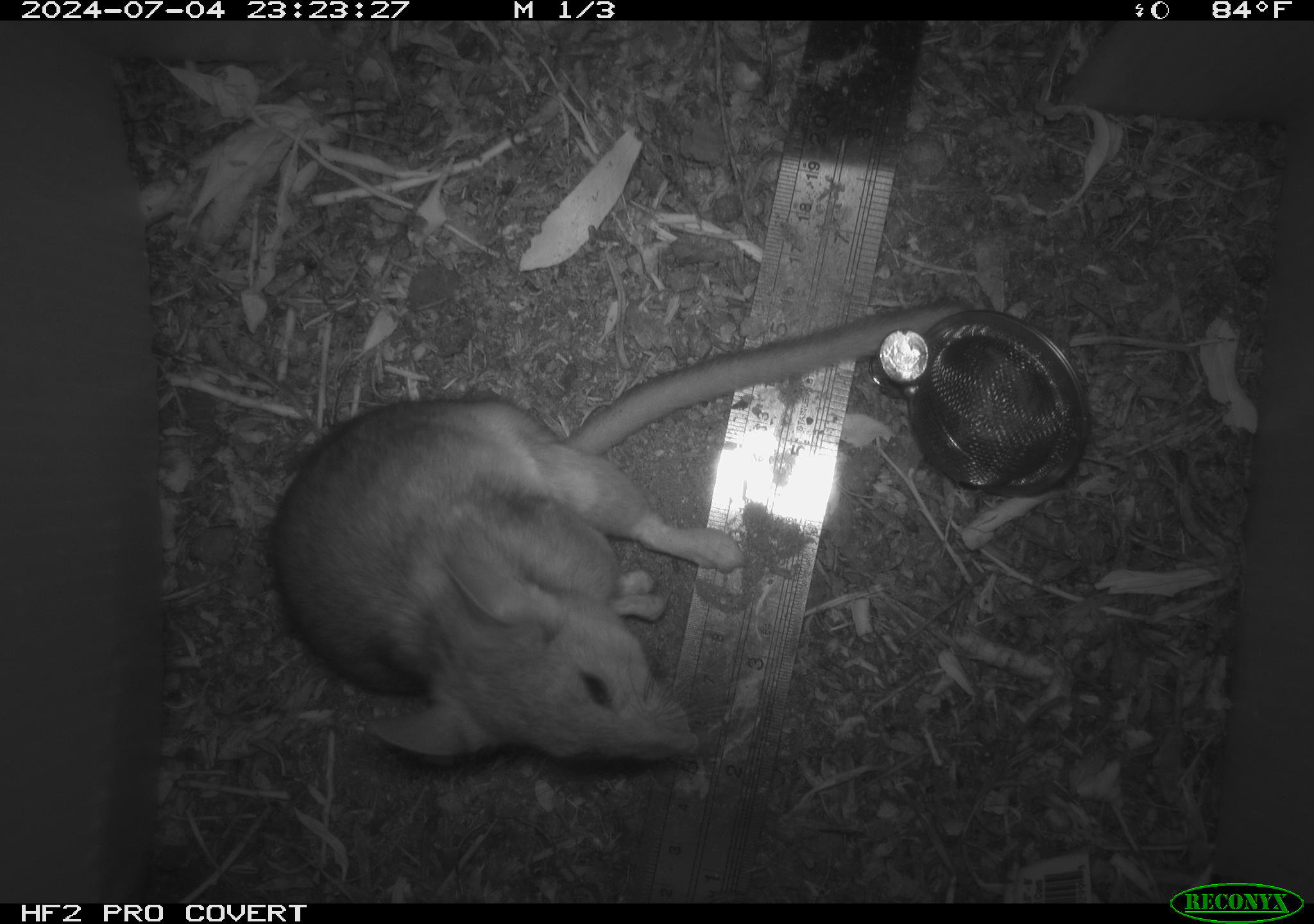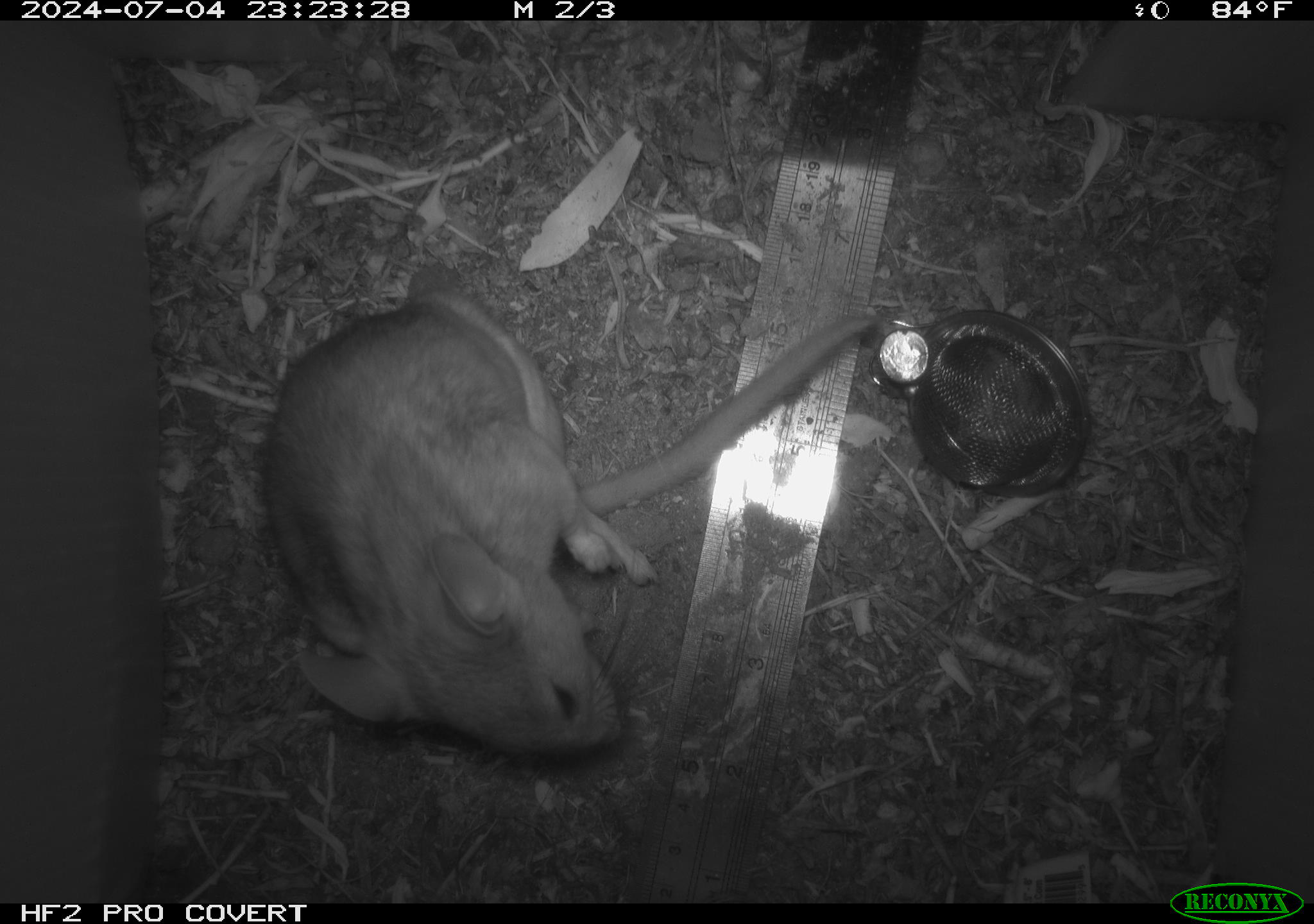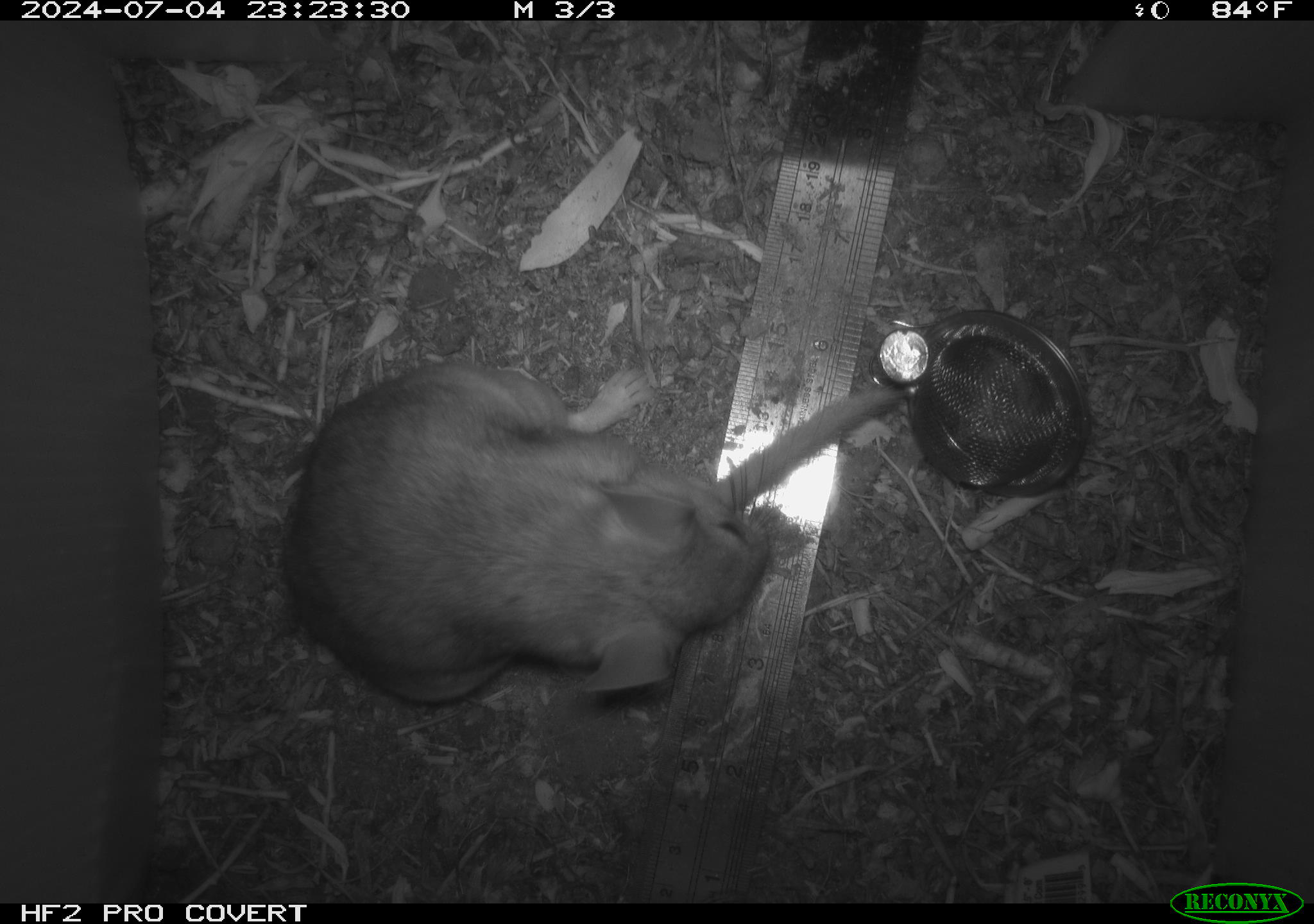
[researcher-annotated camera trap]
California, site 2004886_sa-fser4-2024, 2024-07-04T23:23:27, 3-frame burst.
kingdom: Animalia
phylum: Chordata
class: Mammalia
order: Rodentia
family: Sciuridae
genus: Neotamias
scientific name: Neotamias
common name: western chipmunks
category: neotamias species